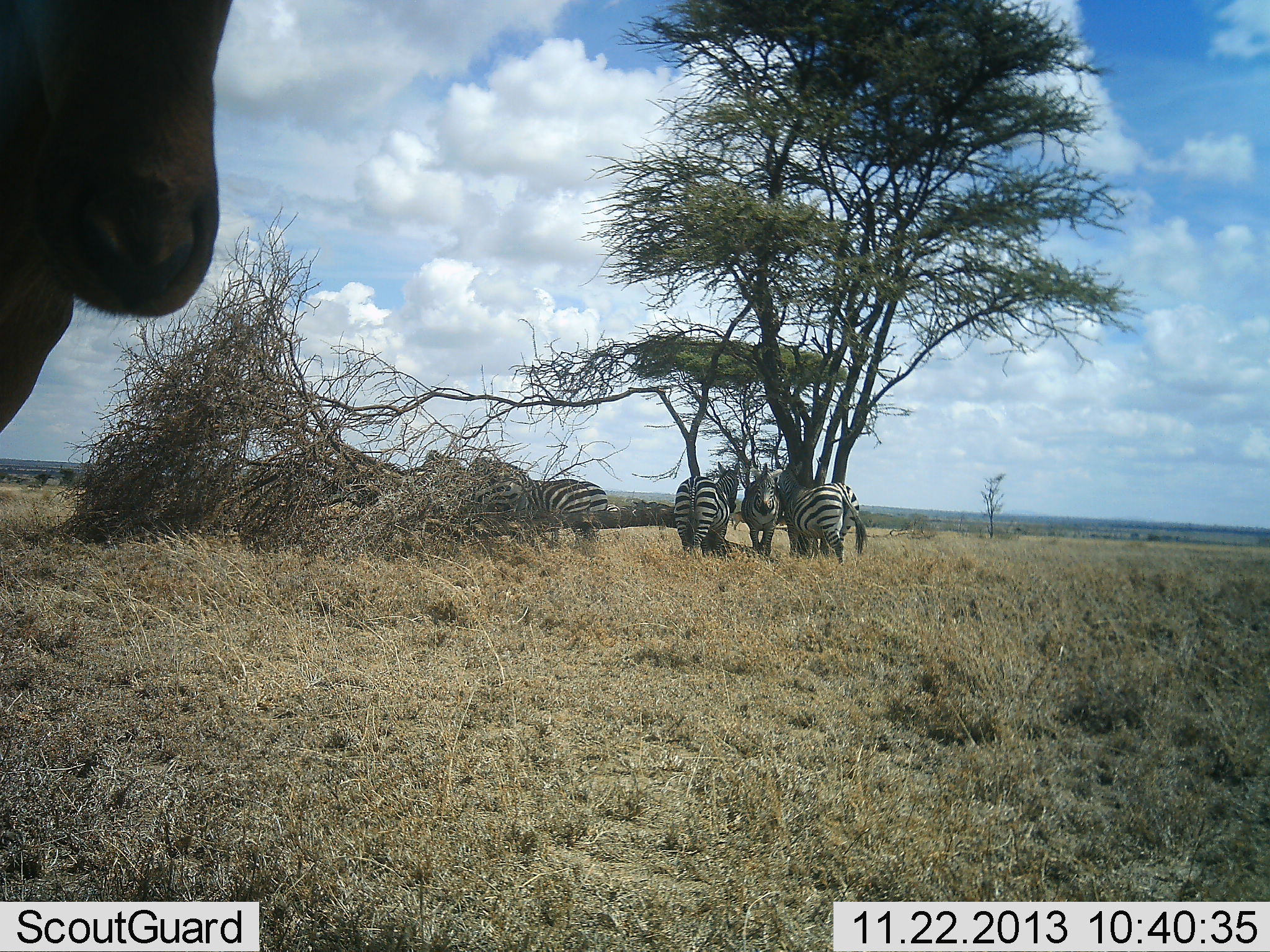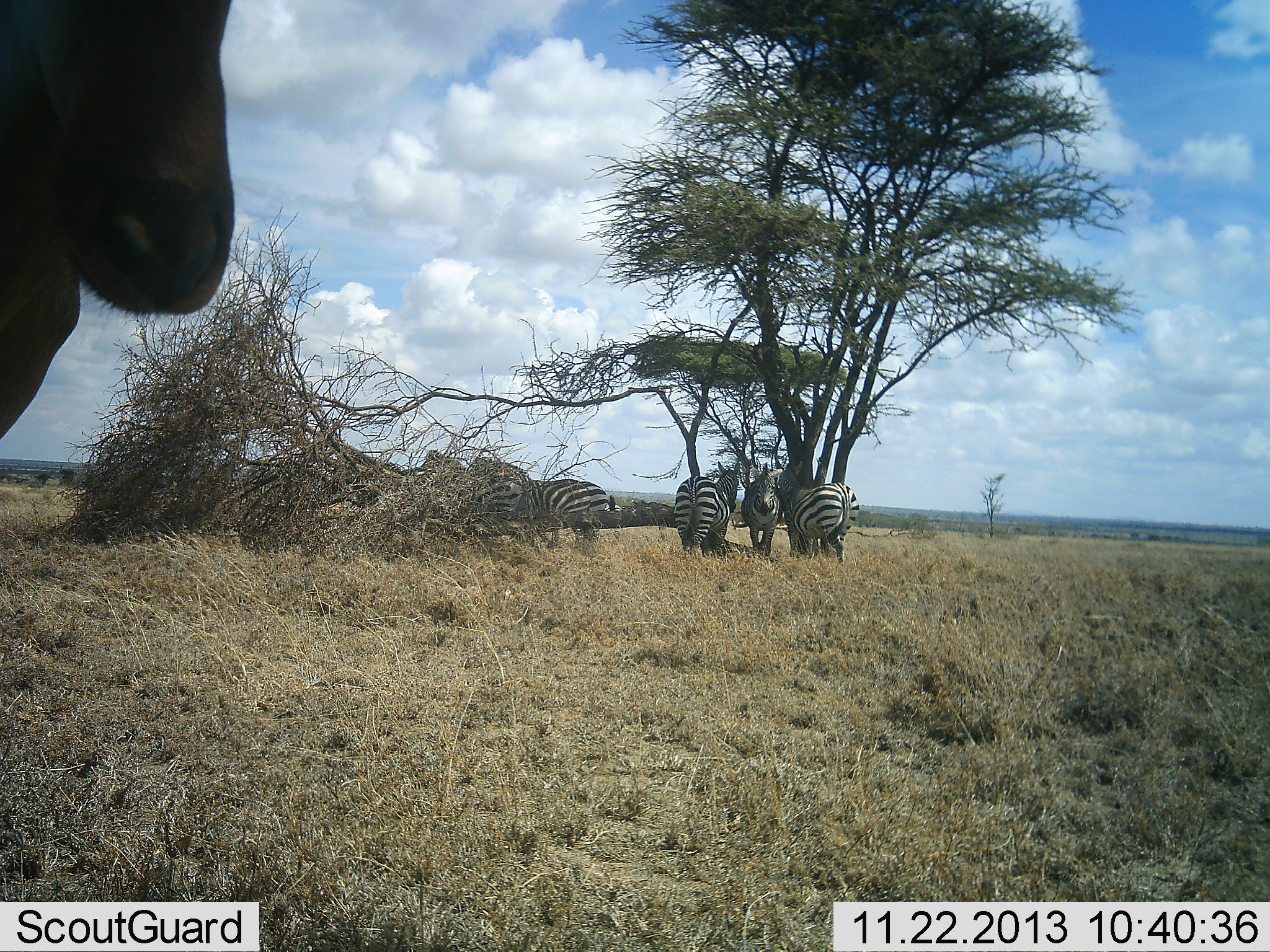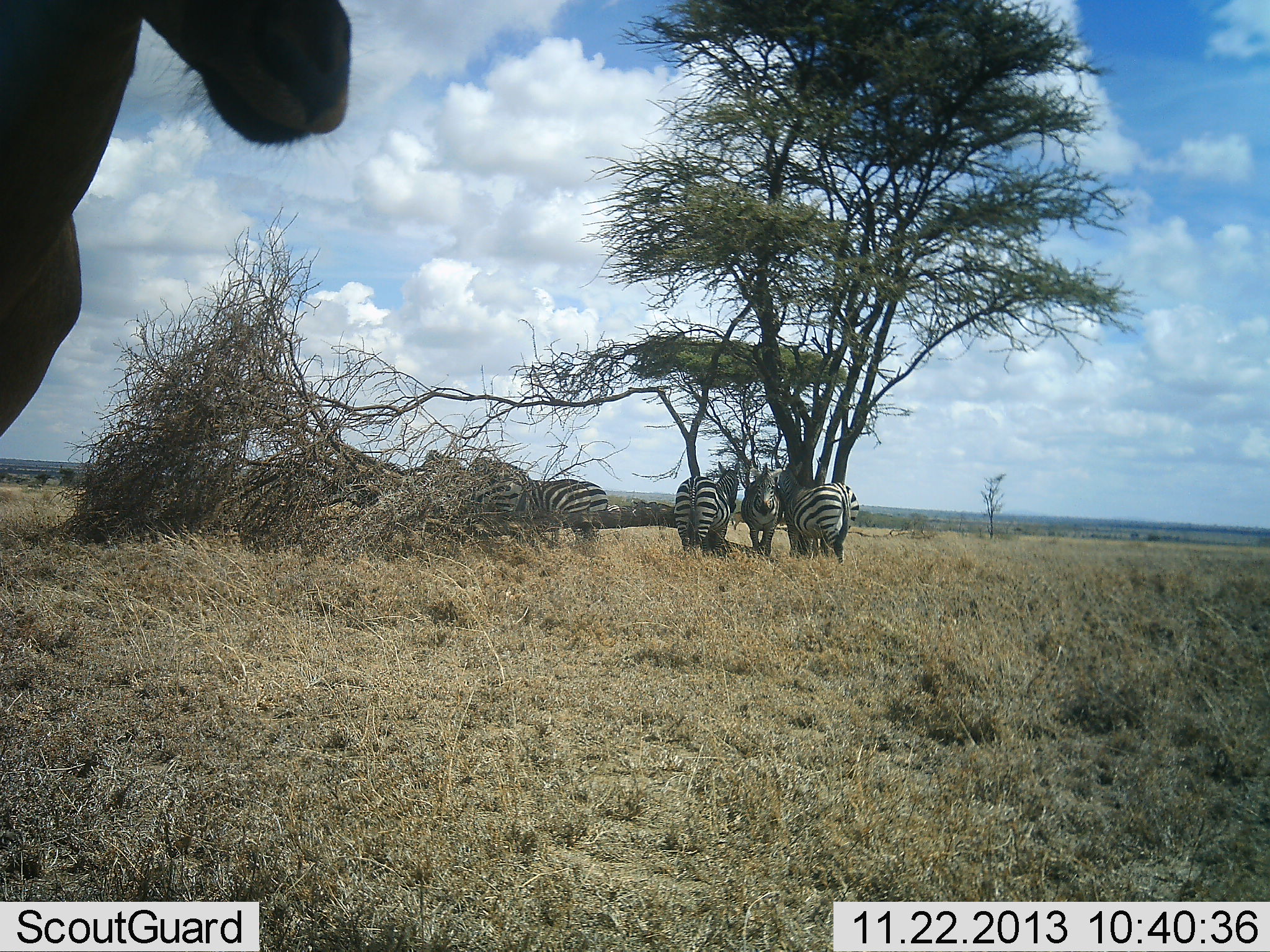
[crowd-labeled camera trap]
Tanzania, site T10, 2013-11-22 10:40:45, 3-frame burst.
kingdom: Animalia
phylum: Chordata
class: Mammalia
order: Perissodactyla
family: Equidae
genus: Equus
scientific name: Equus quagga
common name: plains zebra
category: zebra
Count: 5.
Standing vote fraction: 94%.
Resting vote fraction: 6%.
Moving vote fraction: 0%.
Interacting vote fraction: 6%.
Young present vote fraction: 0%.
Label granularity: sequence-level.